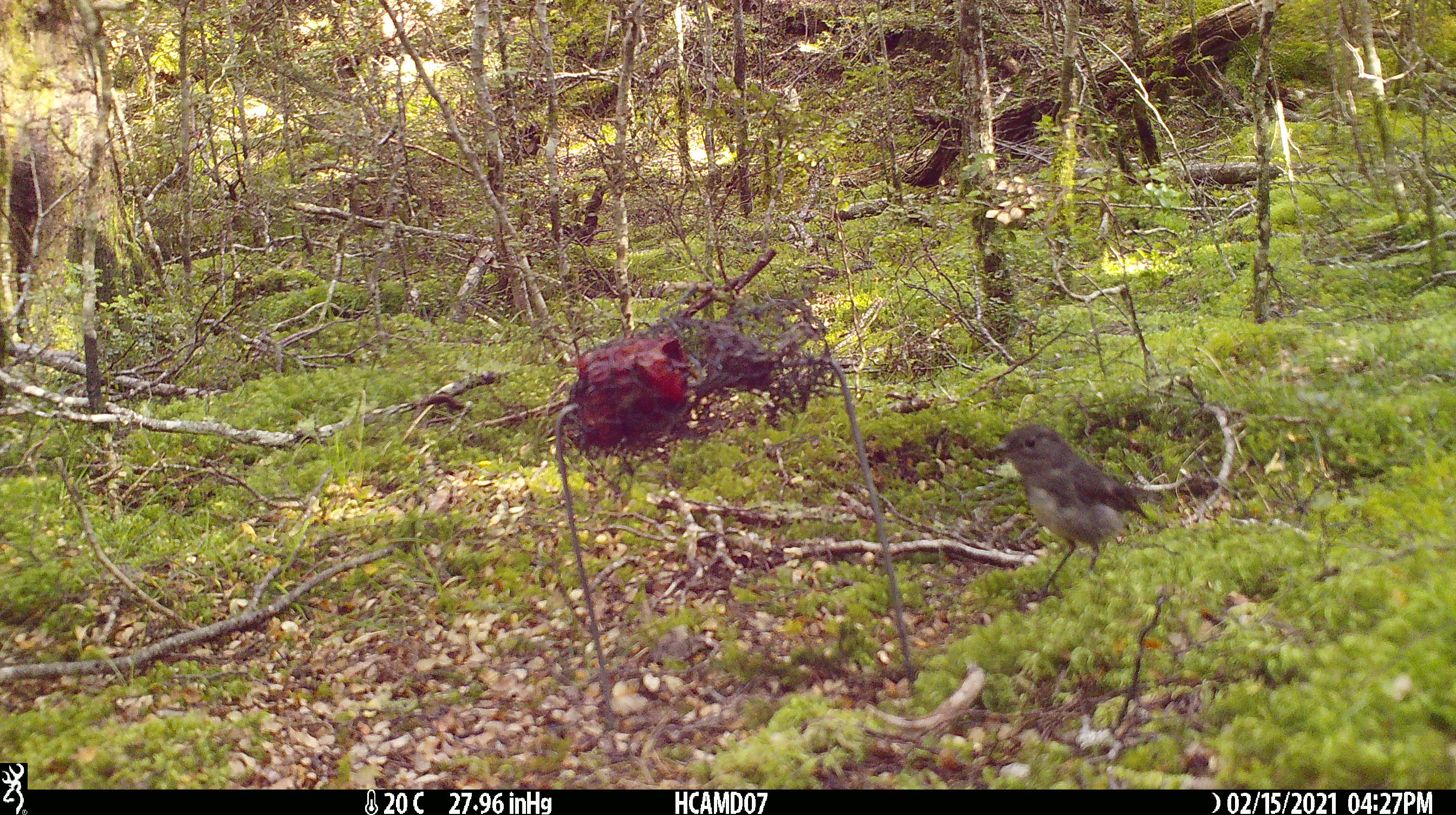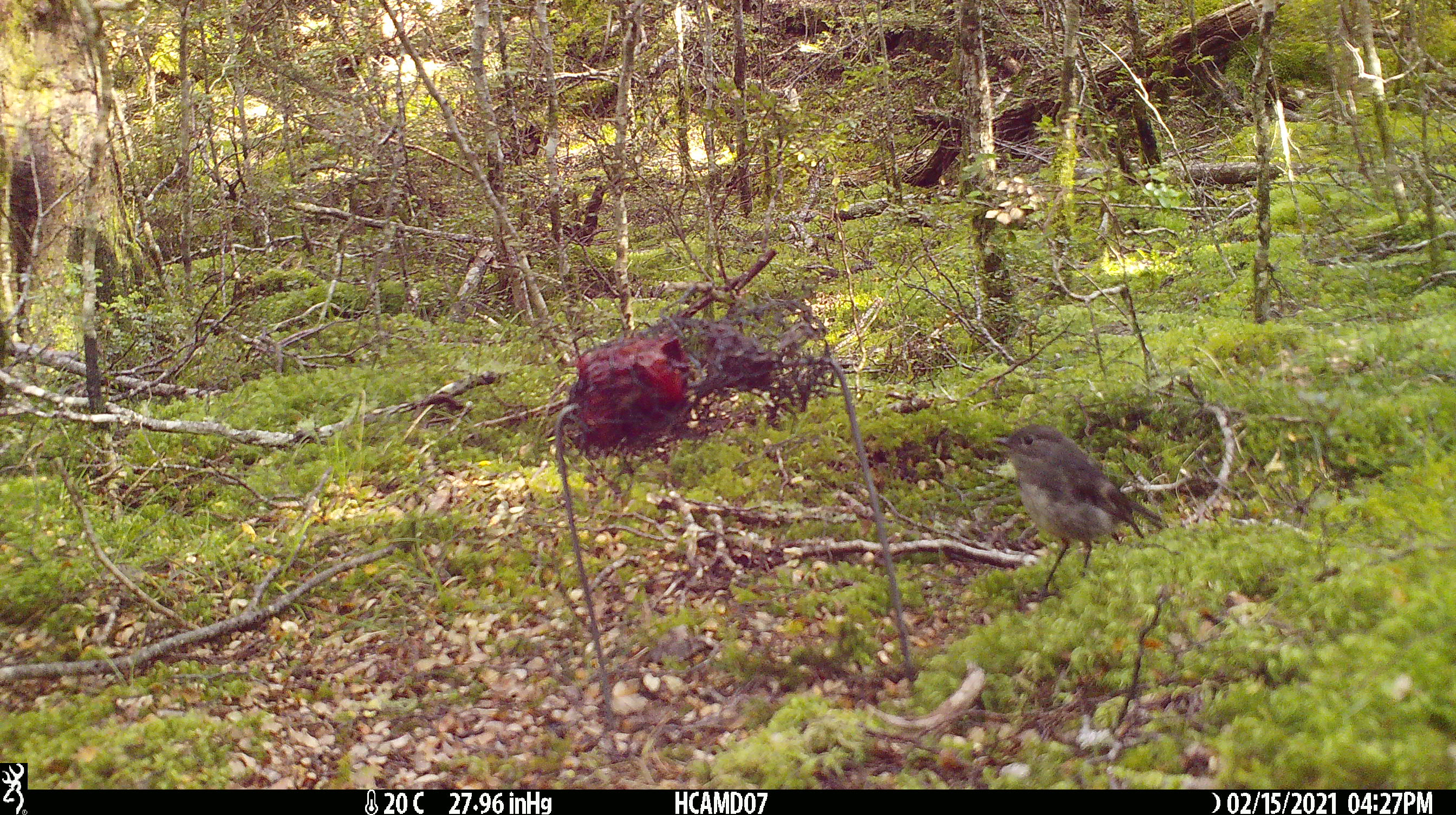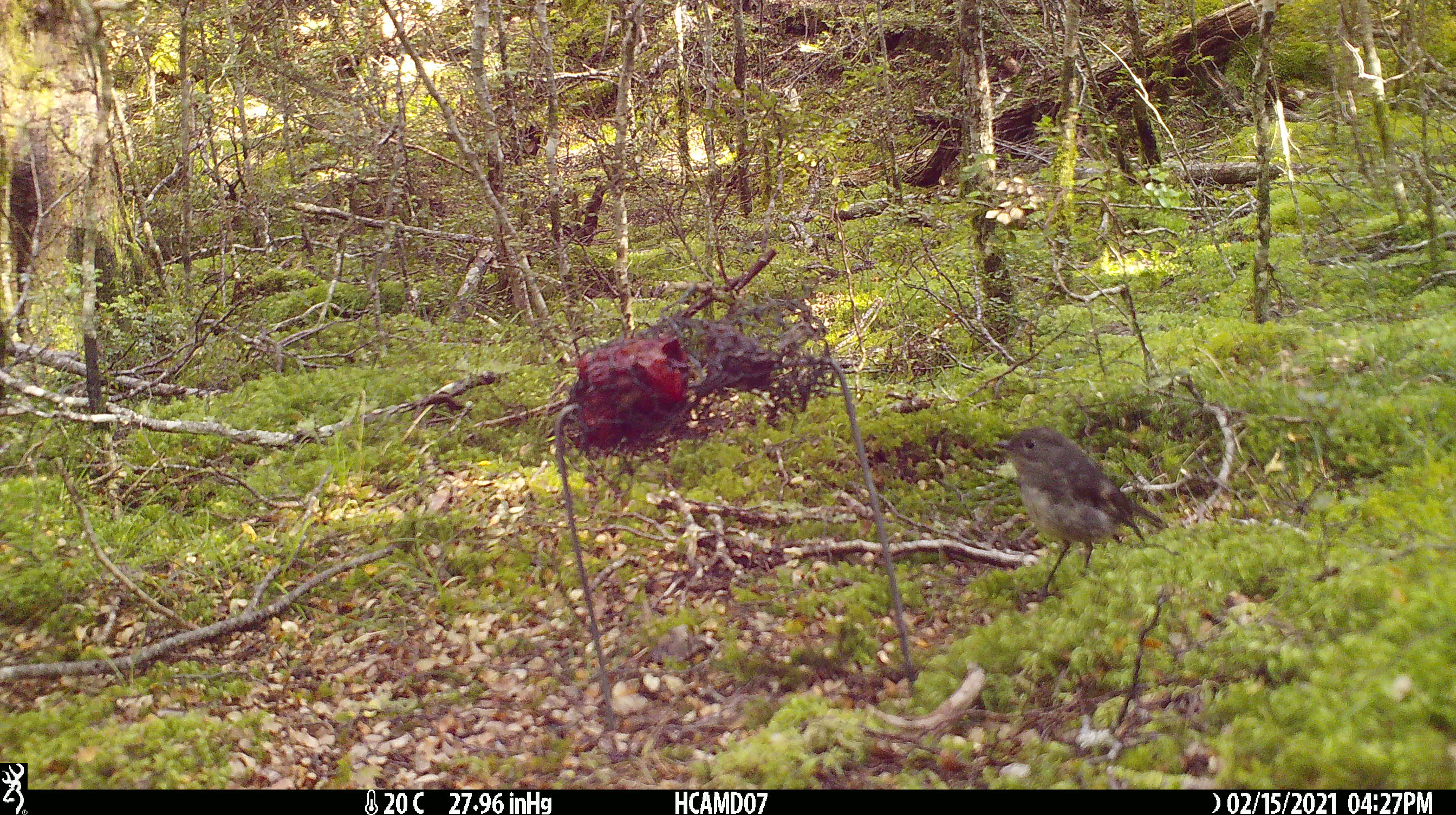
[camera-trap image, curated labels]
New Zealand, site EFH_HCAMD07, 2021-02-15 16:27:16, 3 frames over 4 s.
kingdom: Animalia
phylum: Chordata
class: Aves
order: Passeriformes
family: Petroicidae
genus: Petroica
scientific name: Petroica australis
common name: new zealand robin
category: robin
Robin (new zealand robin) (Petroica australis).